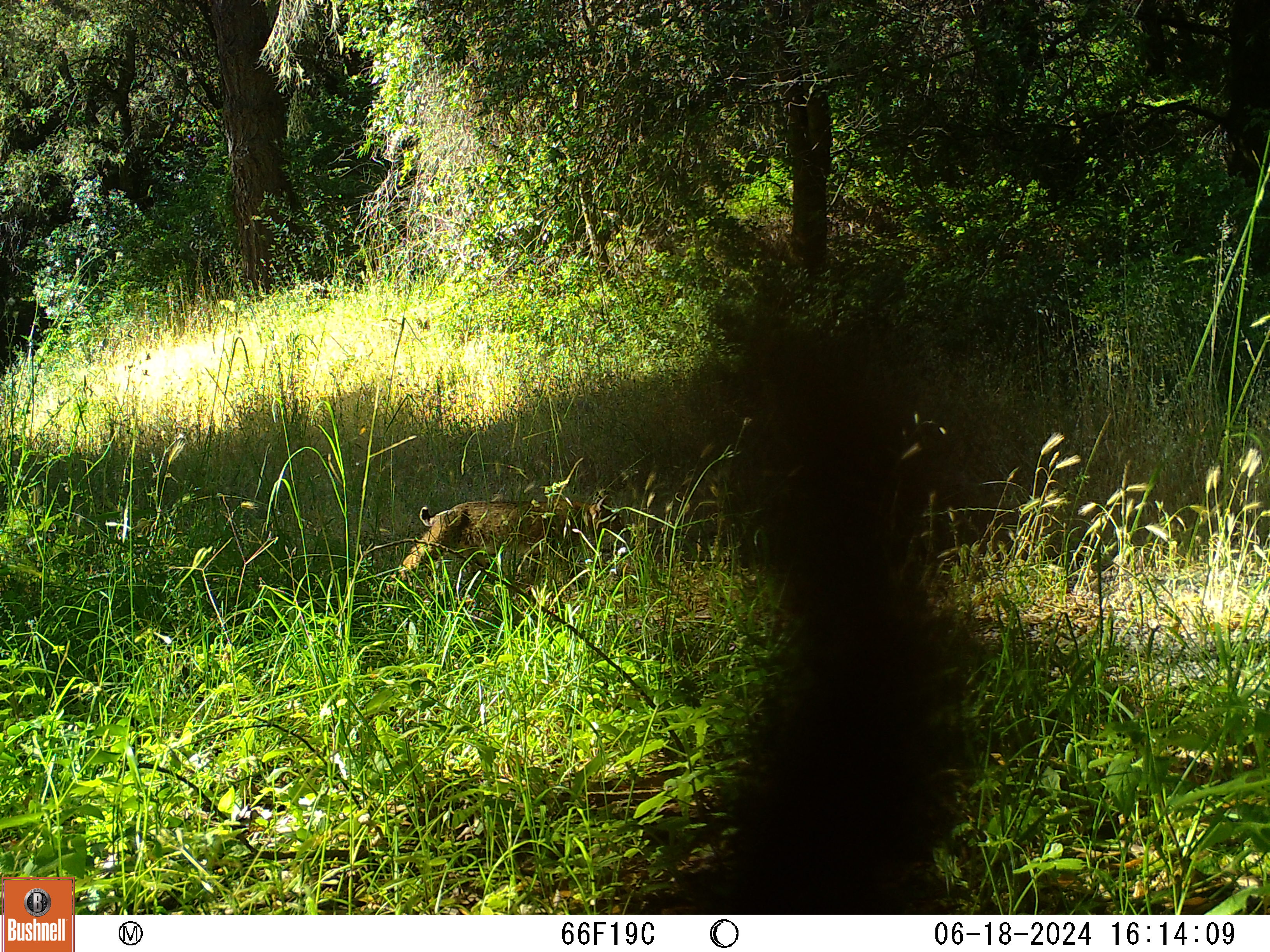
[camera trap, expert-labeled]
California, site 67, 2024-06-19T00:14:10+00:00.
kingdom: Animalia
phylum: Chordata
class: Mammalia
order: Carnivora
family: Felidae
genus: Lynx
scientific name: Lynx rufus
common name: bobcat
Bobcat (Lynx rufus).